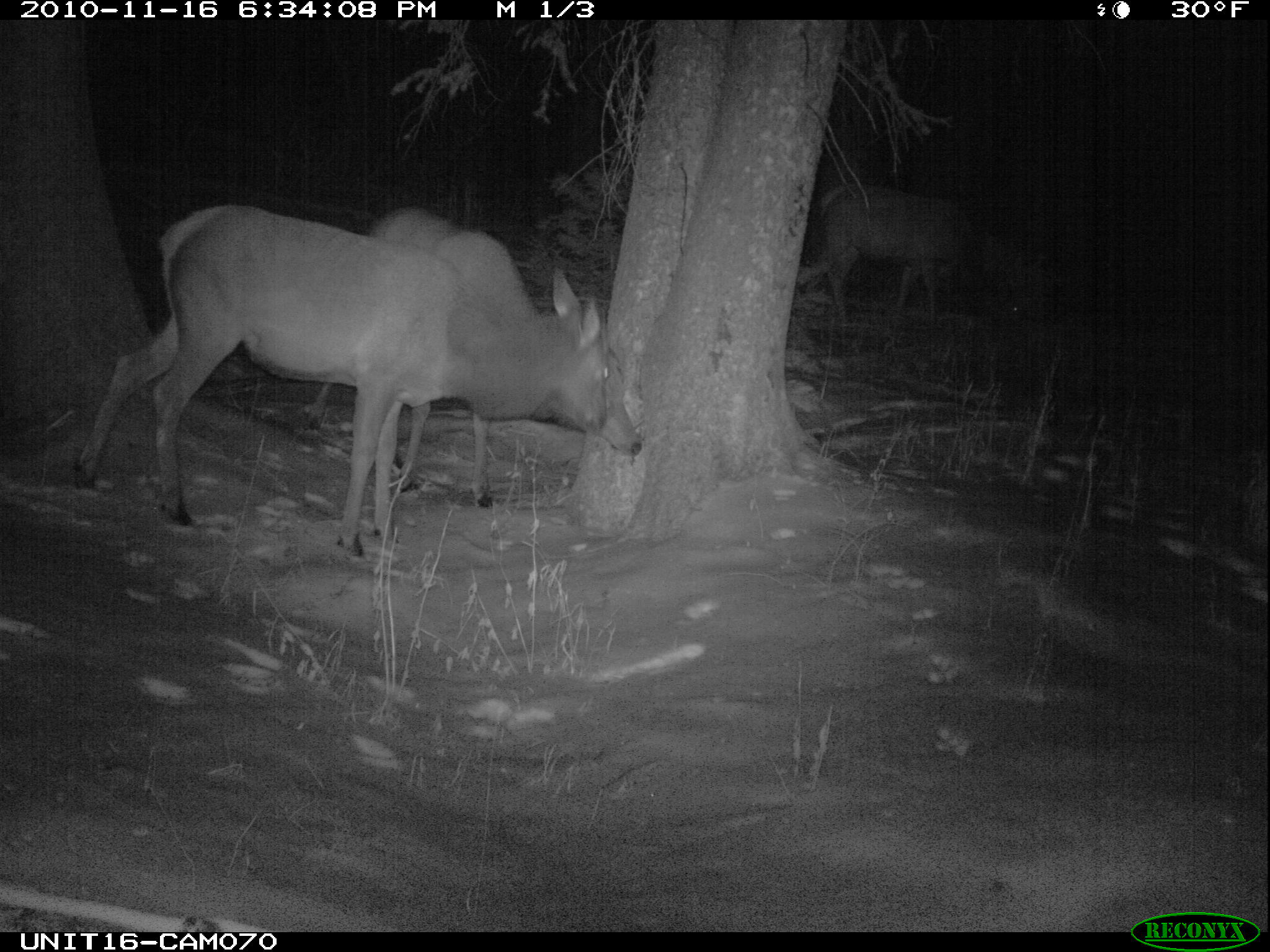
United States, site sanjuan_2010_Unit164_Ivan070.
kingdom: Animalia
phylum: Chordata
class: Mammalia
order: Artiodactyla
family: Cervidae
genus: Cervus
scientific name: Cervus elaphus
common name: red deer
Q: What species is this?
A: Cervus elaphus (red deer).